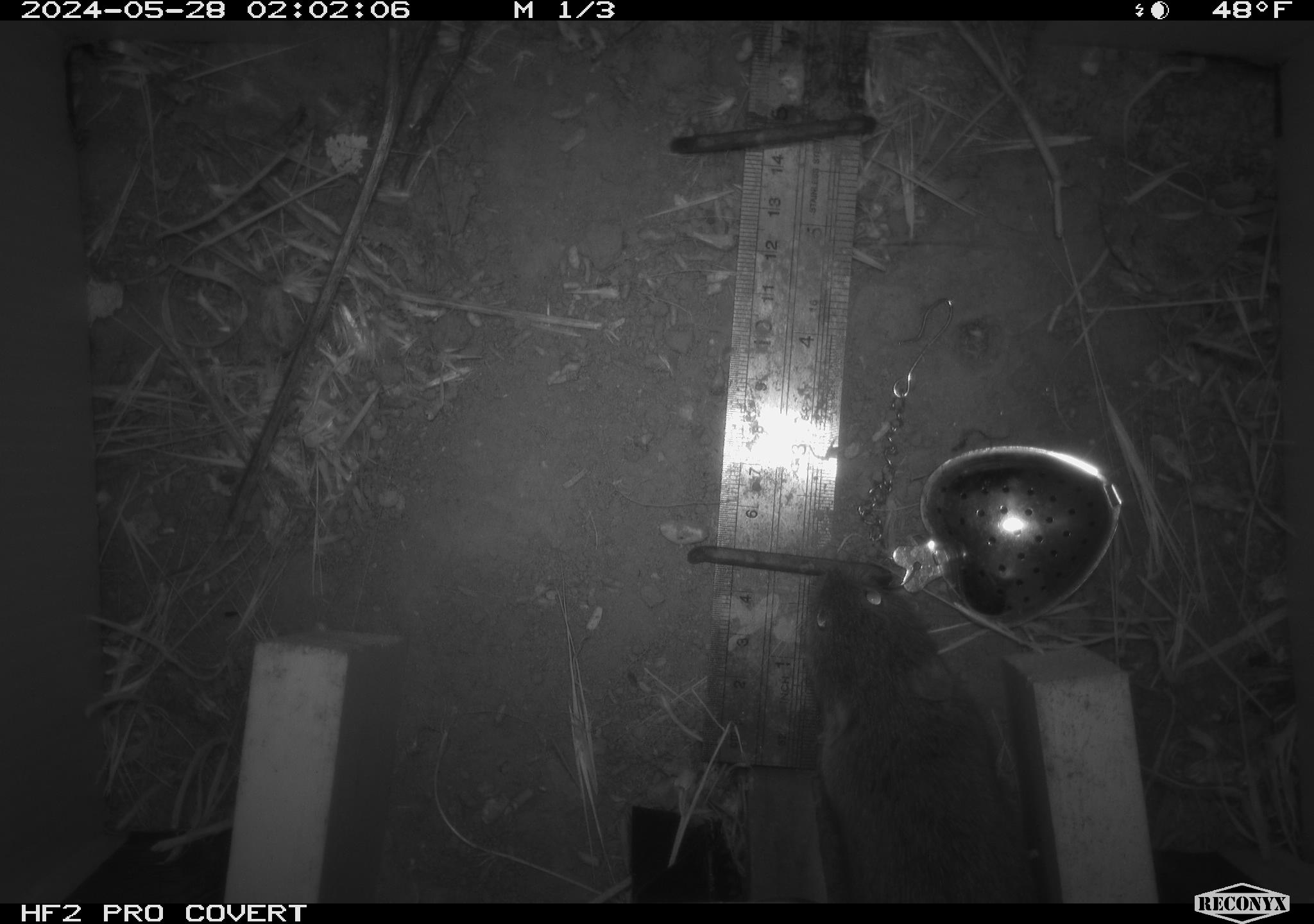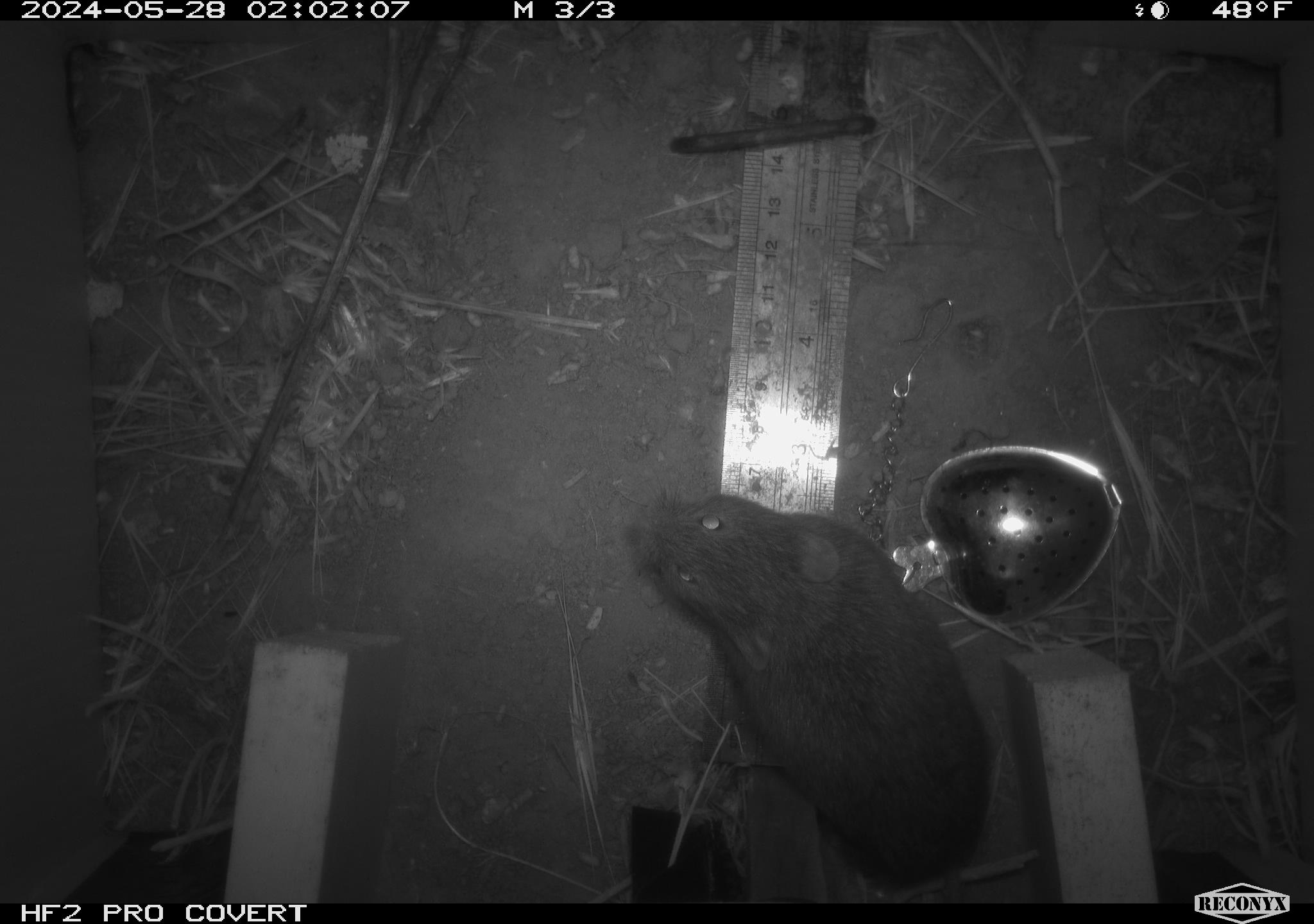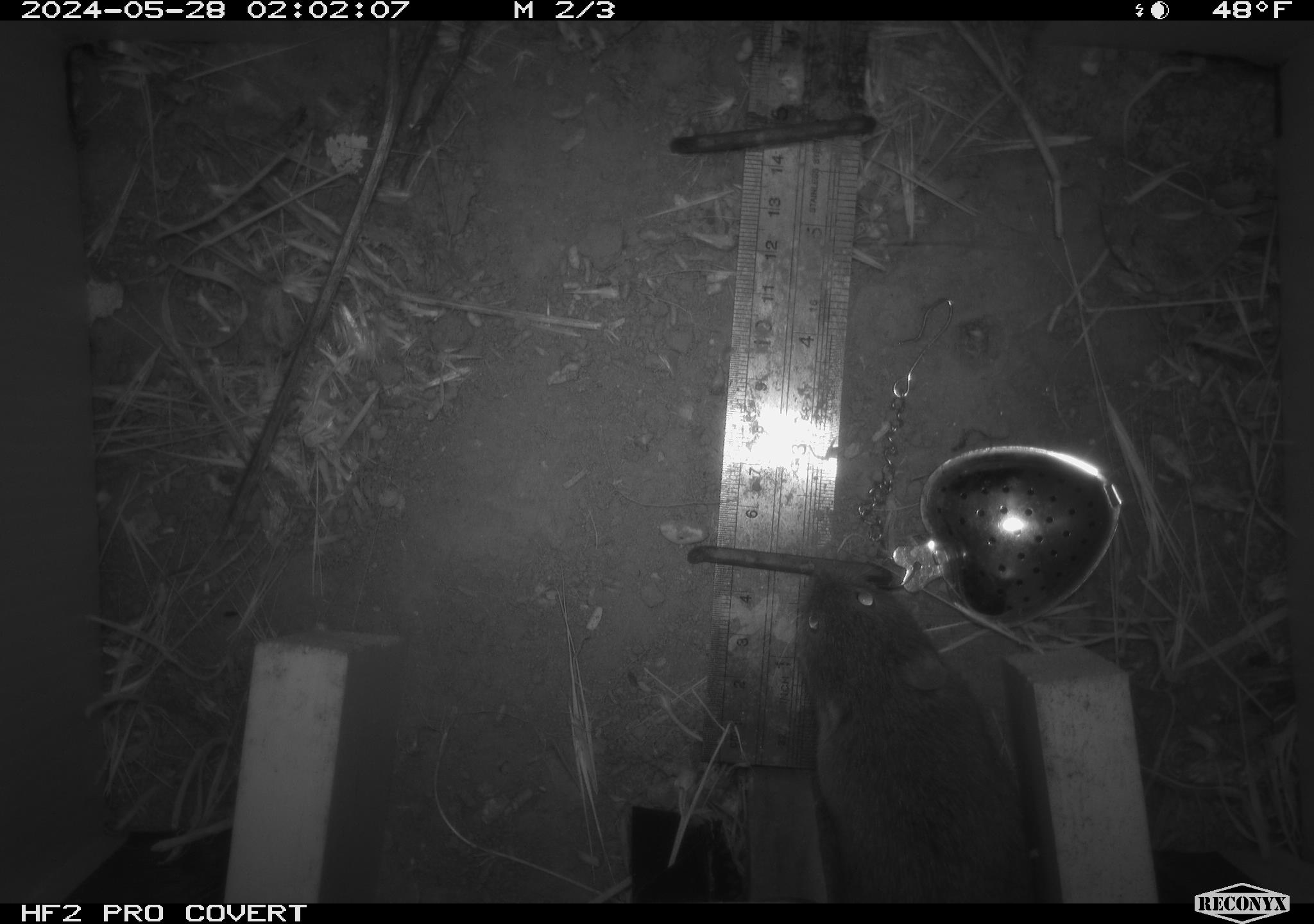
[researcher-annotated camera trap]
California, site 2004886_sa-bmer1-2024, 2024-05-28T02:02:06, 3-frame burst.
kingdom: Animalia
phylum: Chordata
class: Mammalia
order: Rodentia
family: Cricetidae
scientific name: Arvicolinae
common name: voles, lemmings, and muskrats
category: arvicolinae subfamily